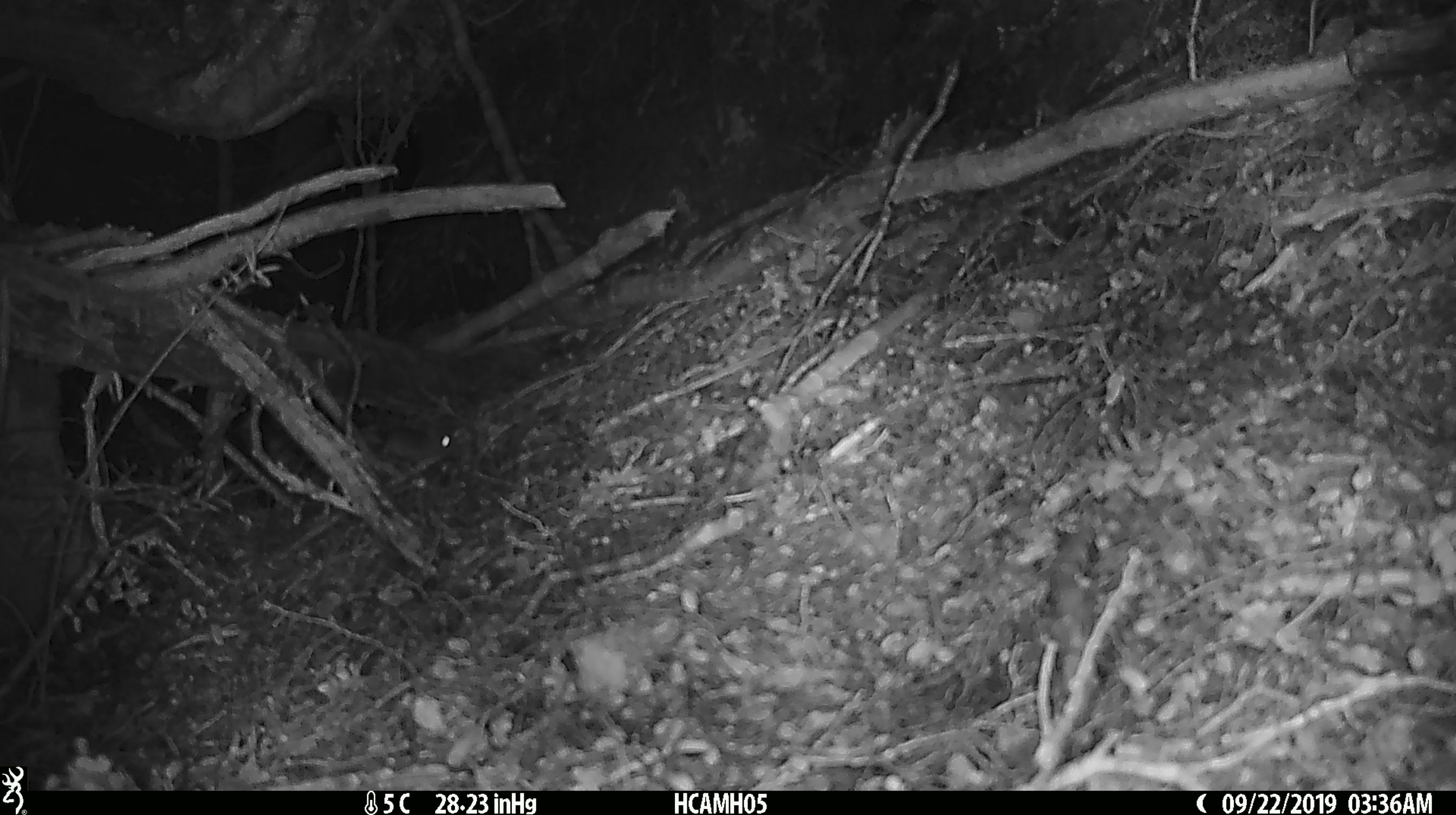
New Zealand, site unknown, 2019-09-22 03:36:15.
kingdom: Animalia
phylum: Chordata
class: Mammalia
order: Rodentia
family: Muridae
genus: Mus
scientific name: Mus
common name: mouse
Mouse (Mus).